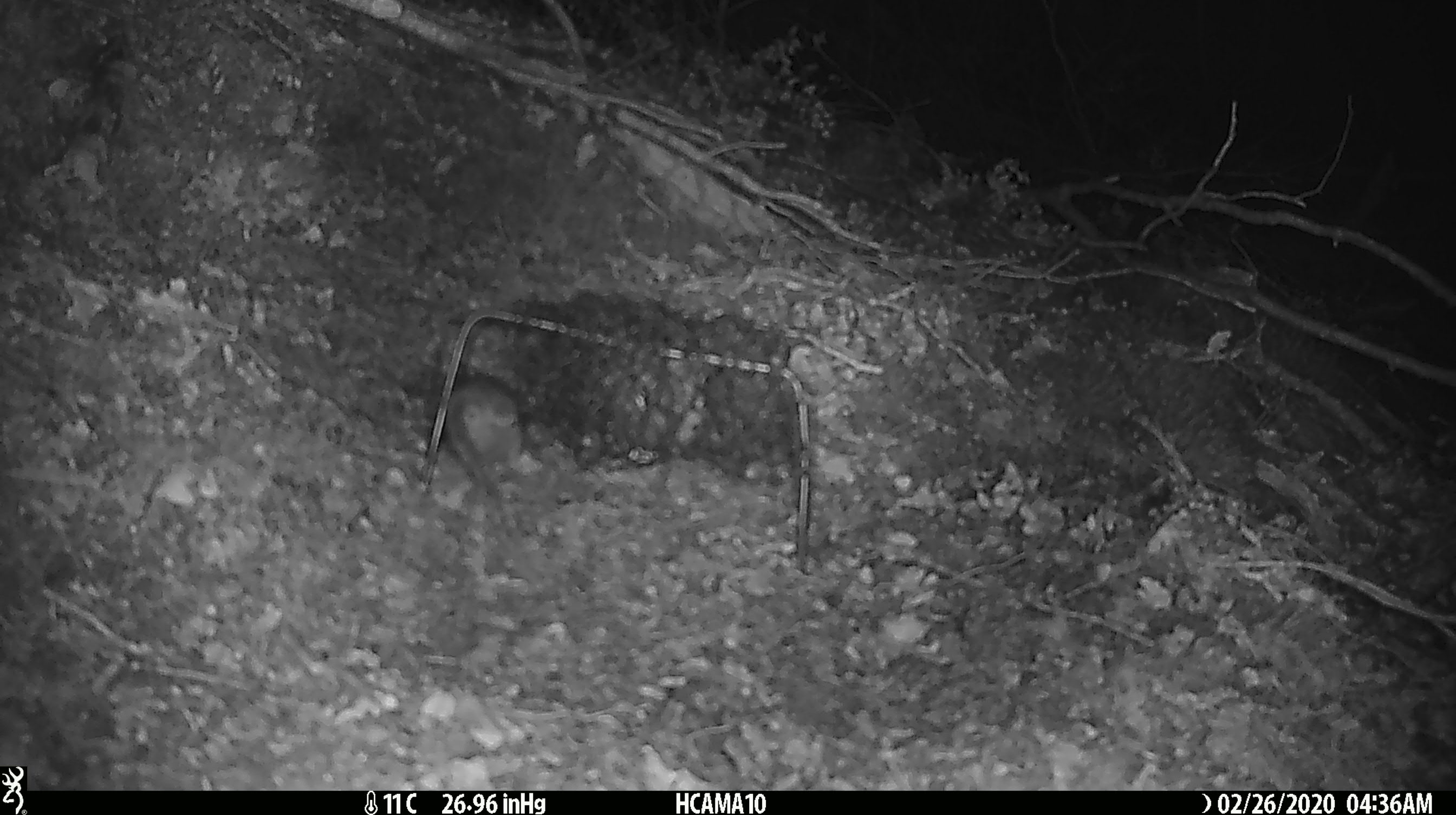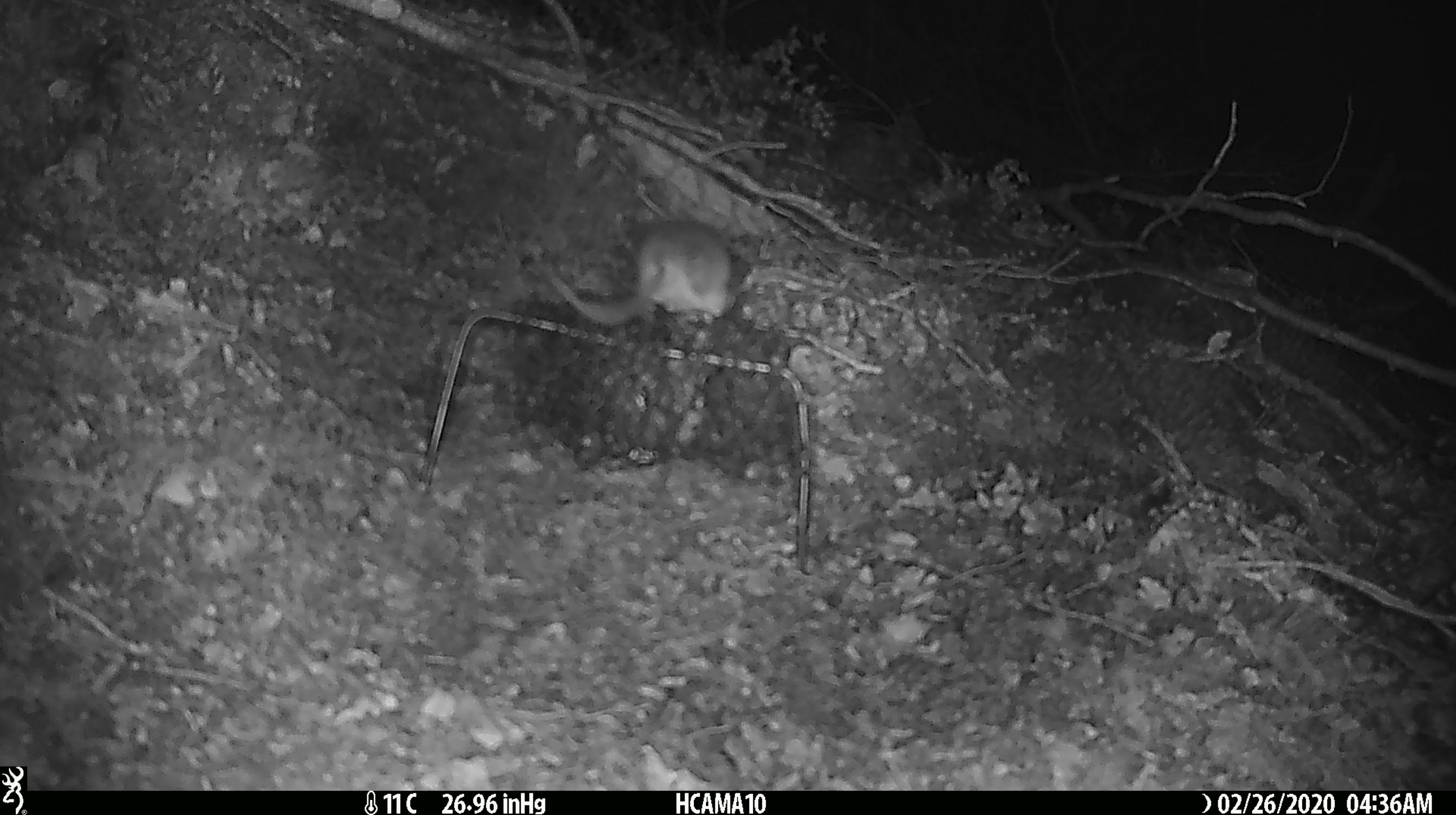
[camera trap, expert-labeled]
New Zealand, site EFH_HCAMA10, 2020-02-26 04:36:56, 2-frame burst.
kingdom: Animalia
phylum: Chordata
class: Mammalia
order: Rodentia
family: Muridae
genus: Mus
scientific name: Mus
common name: mouse